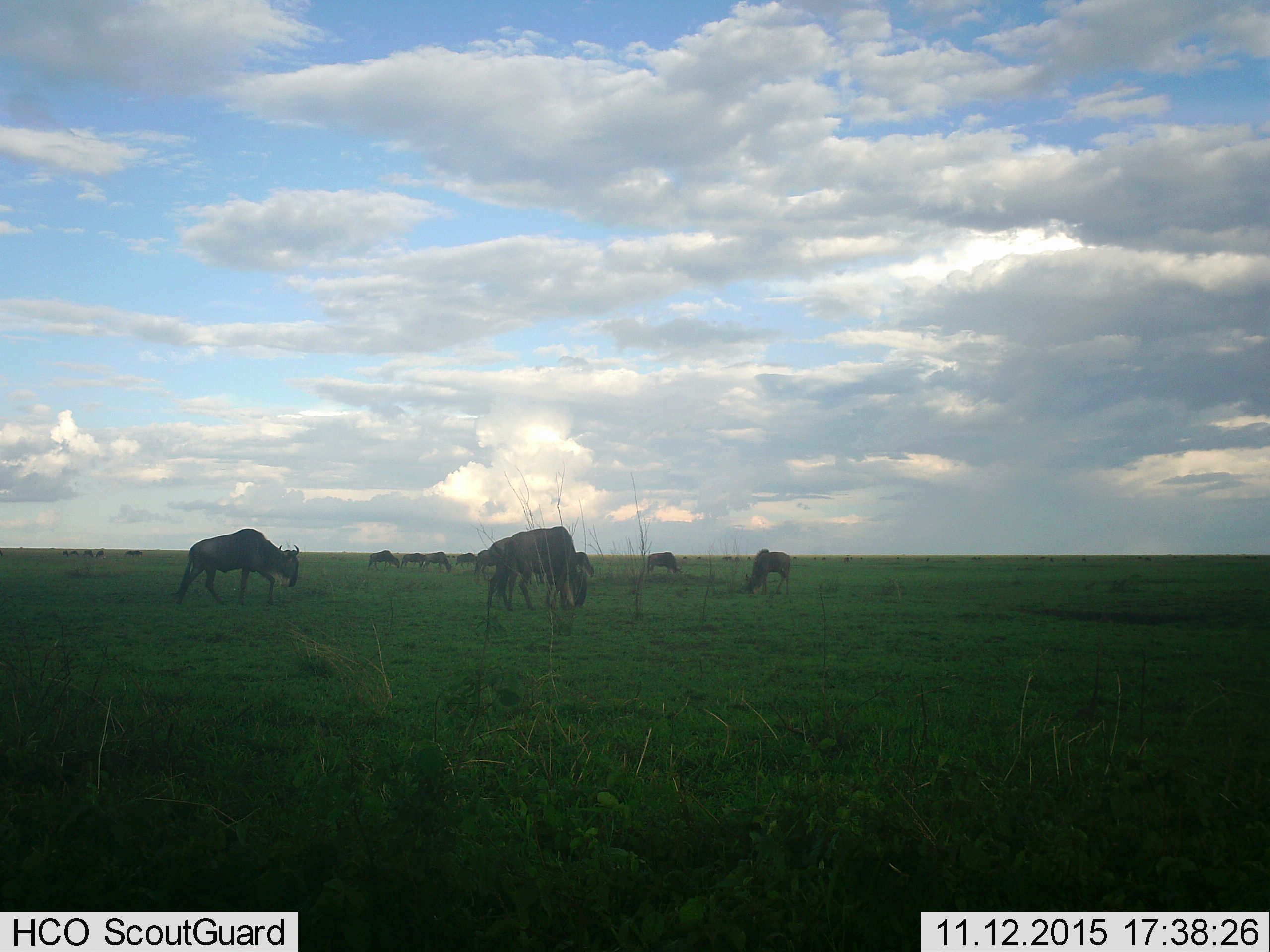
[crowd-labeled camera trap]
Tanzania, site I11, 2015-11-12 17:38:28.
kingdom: Animalia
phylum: Chordata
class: Mammalia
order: Artiodactyla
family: Bovidae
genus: Connochaetes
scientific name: Connochaetes taurinus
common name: blue wildebeest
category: wildebeest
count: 11-50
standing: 30%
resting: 0%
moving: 30%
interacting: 0%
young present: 0%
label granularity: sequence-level